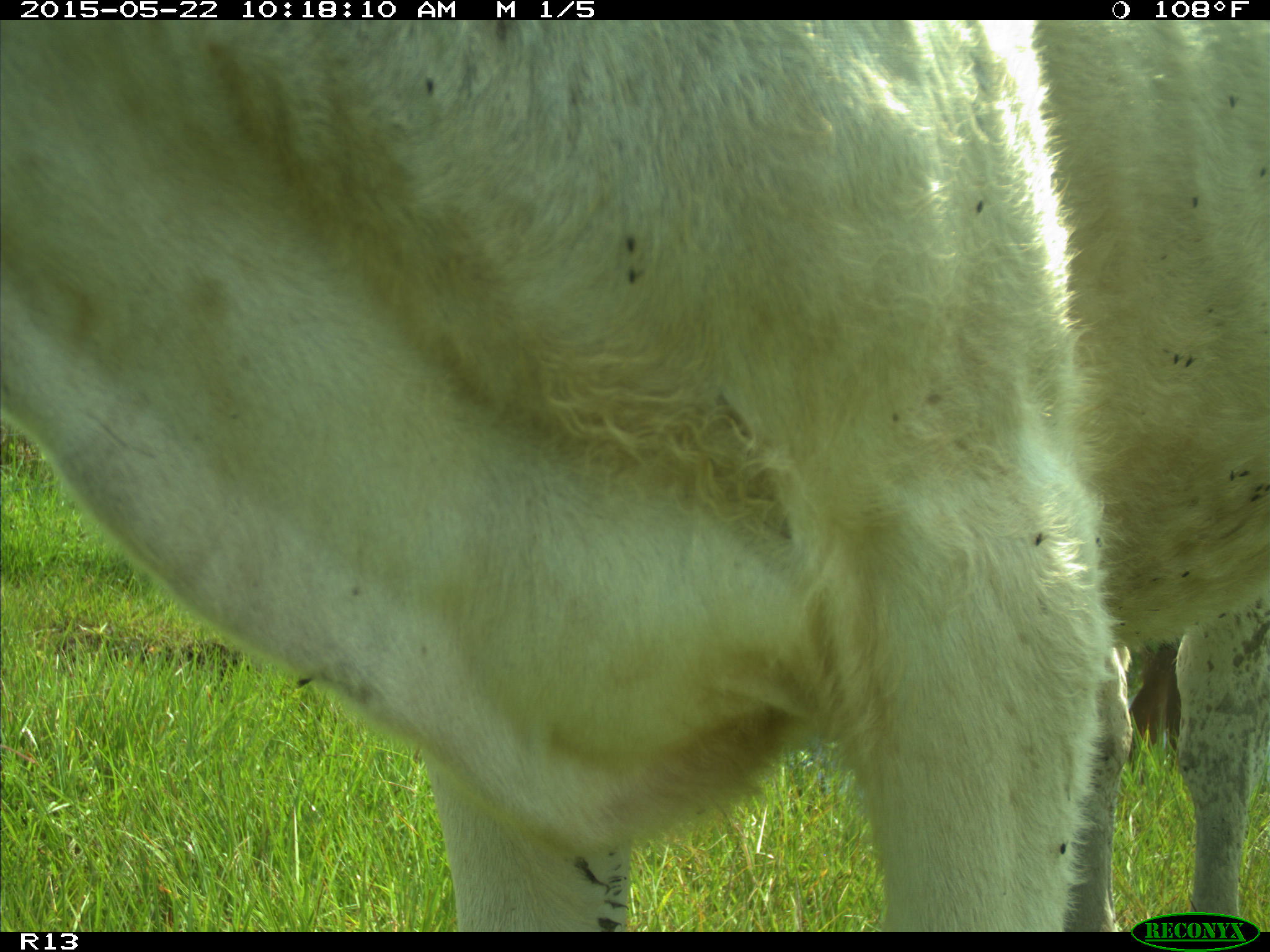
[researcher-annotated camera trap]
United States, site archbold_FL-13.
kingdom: Animalia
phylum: Chordata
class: Mammalia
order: Artiodactyla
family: Bovidae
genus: Bos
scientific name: Bos taurus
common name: domestic cow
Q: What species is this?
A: Bos taurus (domestic cow).